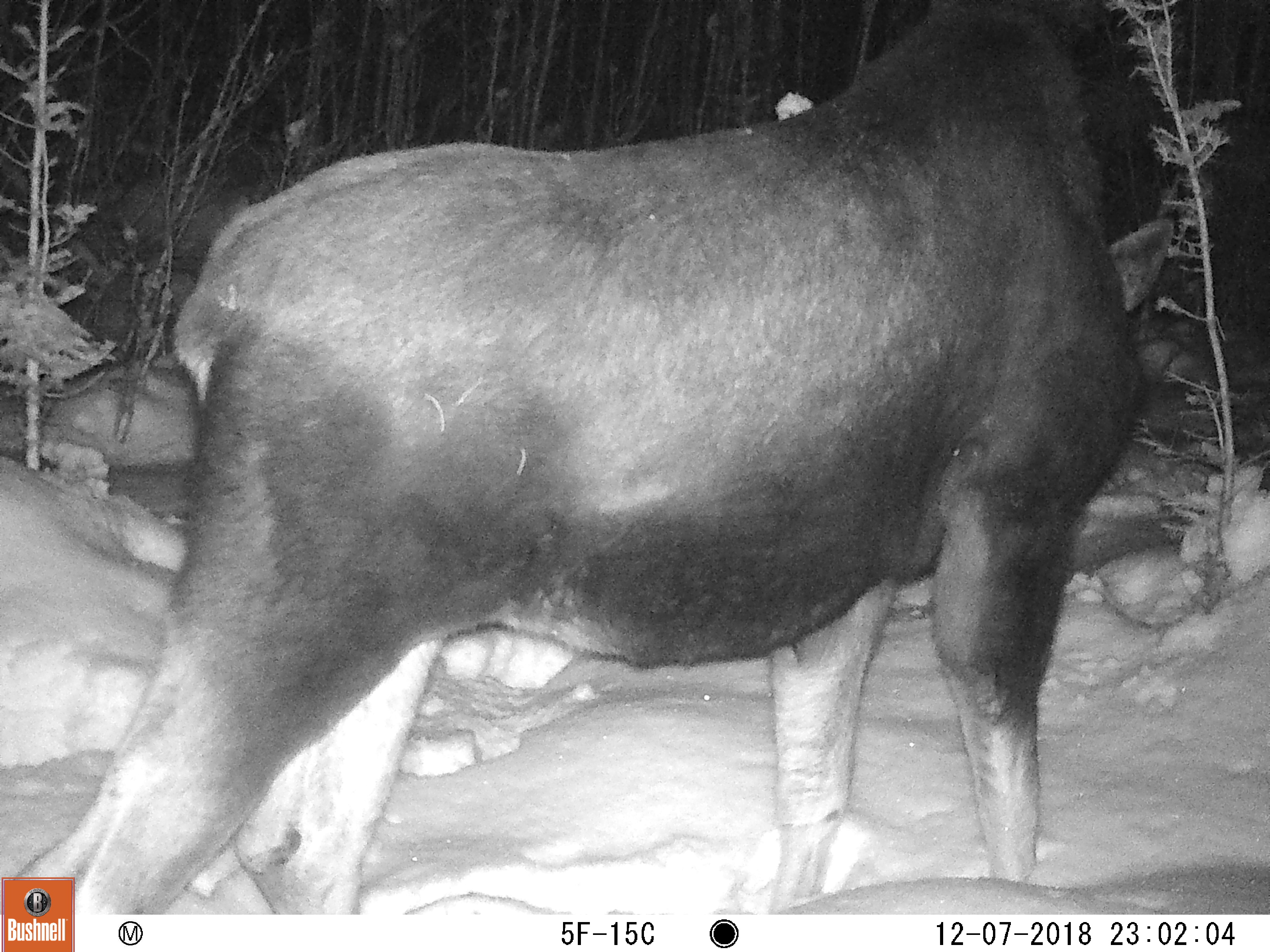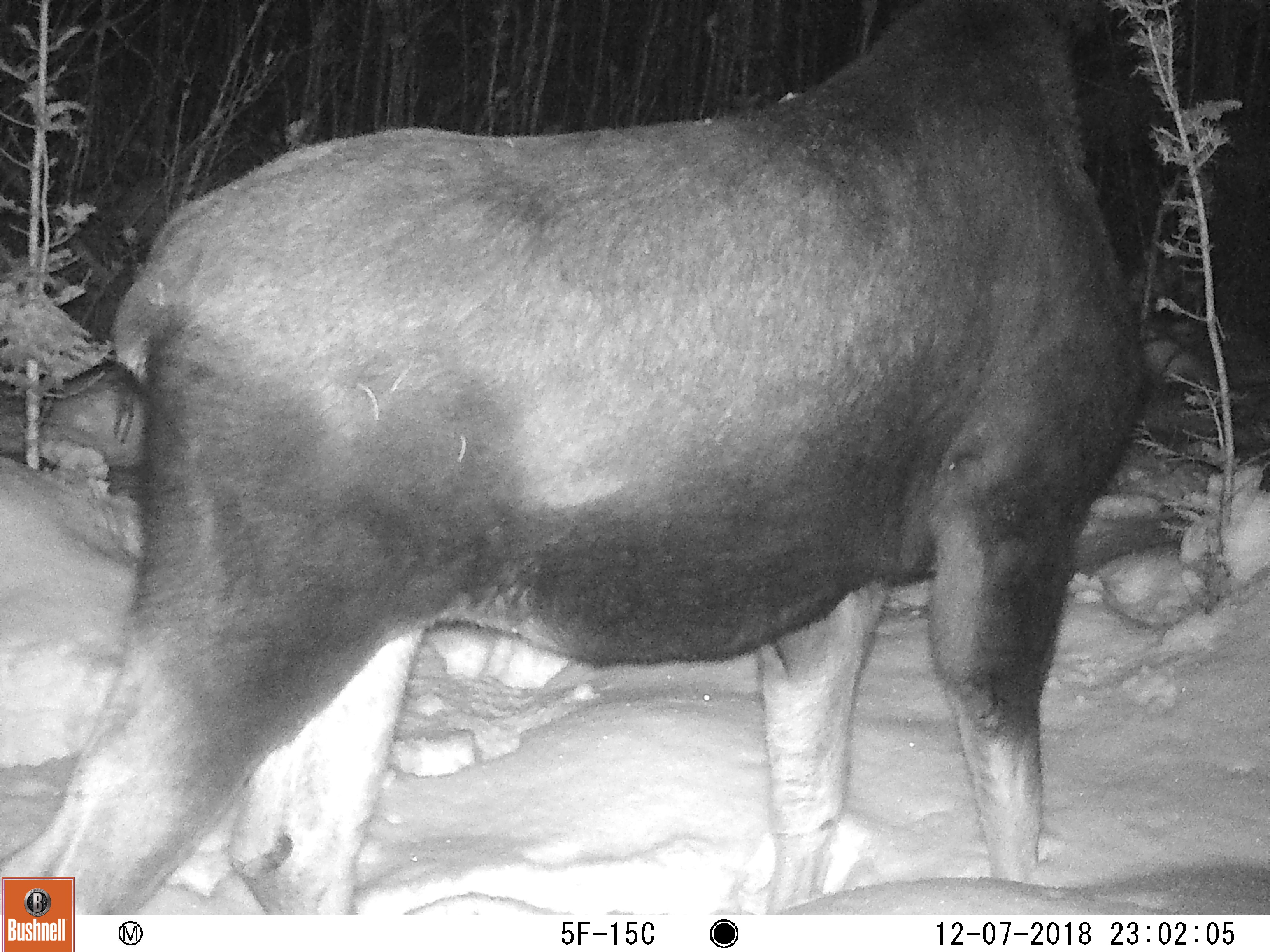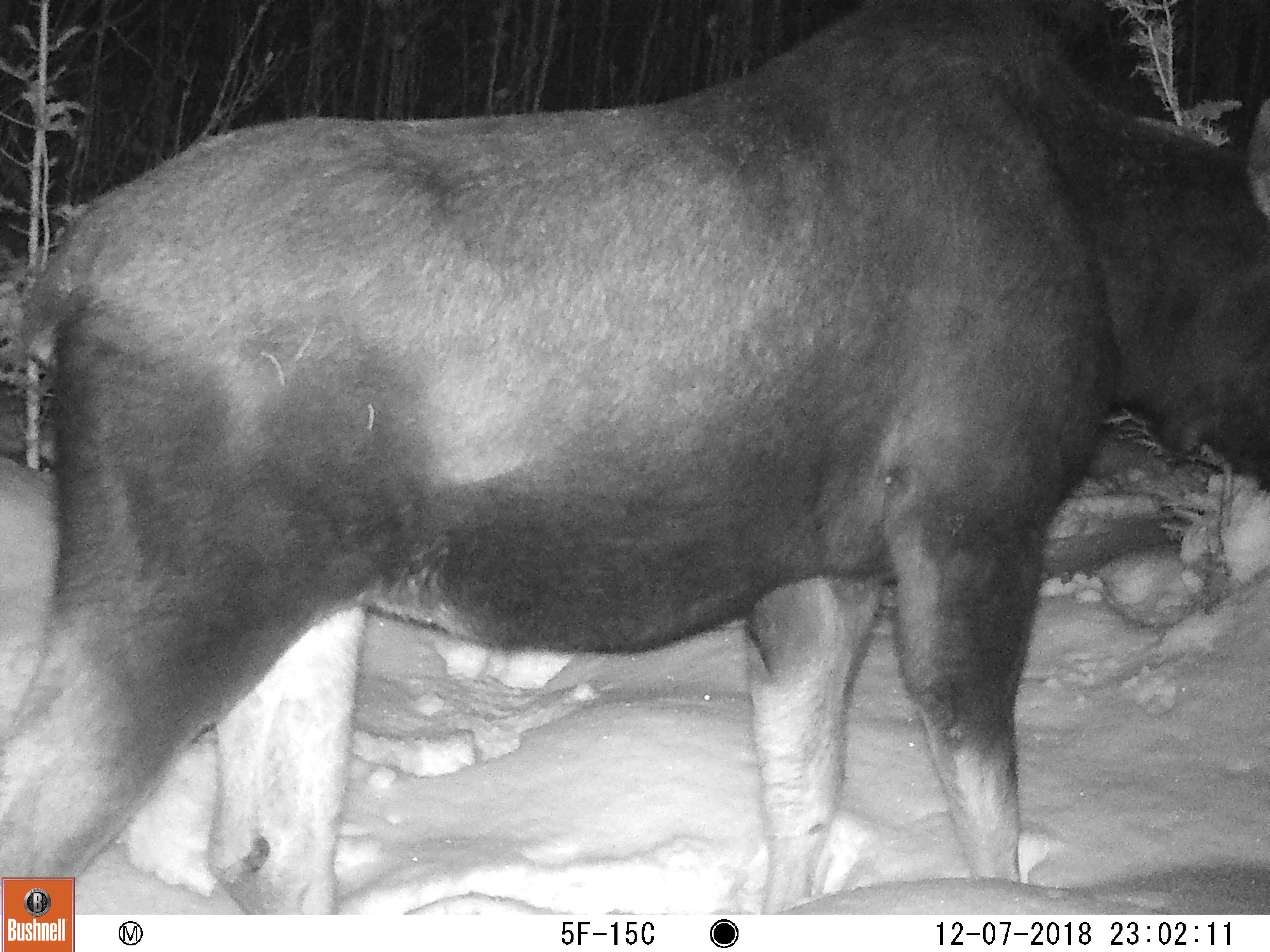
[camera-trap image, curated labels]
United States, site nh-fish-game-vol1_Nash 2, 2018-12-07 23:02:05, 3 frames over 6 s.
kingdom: Animalia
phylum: Chordata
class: Mammalia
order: Artiodactyla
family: Cervidae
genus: Alces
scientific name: Alces alces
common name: moose